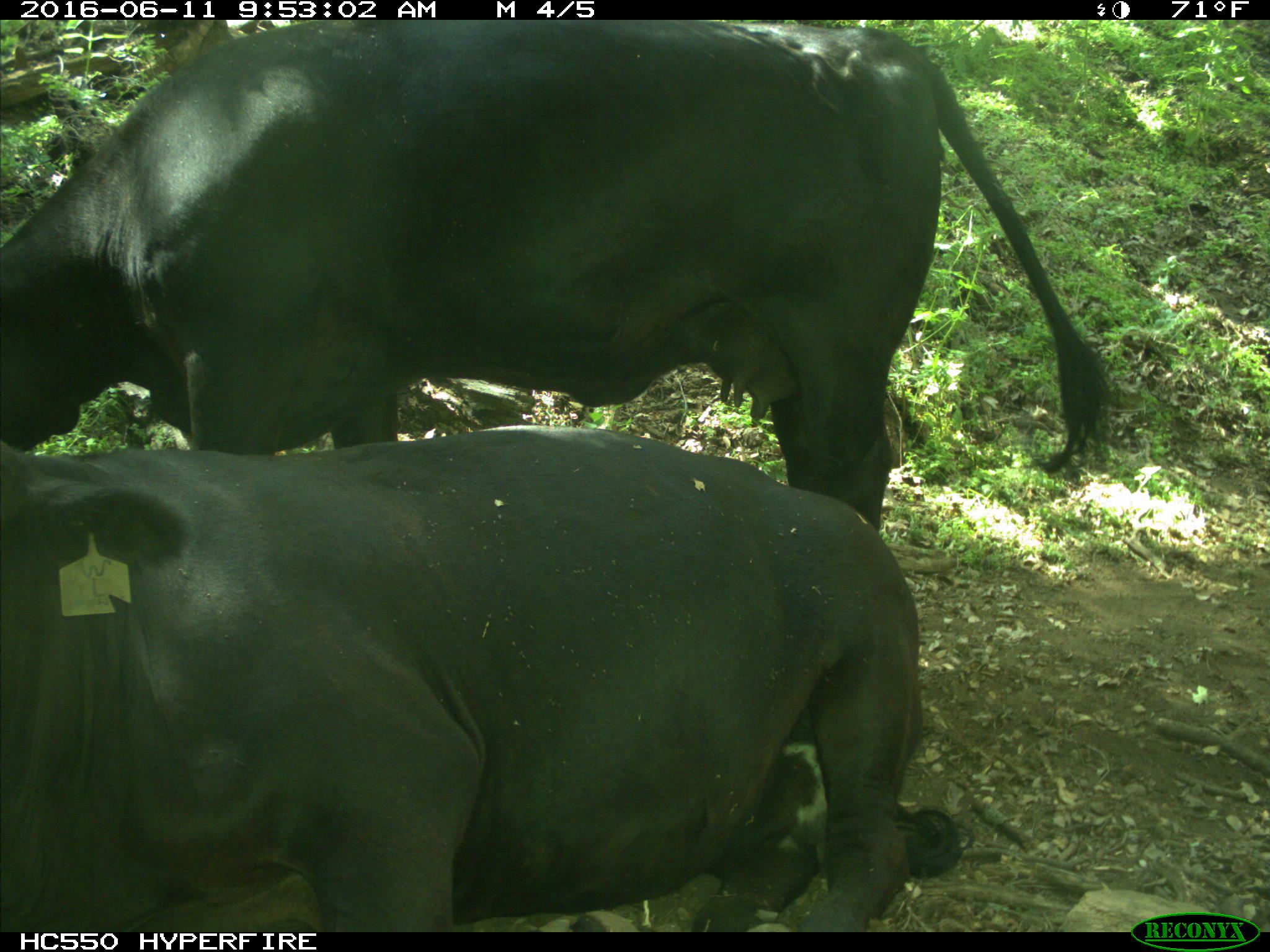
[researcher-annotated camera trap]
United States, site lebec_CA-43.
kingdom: Animalia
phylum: Chordata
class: Mammalia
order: Artiodactyla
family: Bovidae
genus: Bos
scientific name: Bos taurus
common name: domestic cow